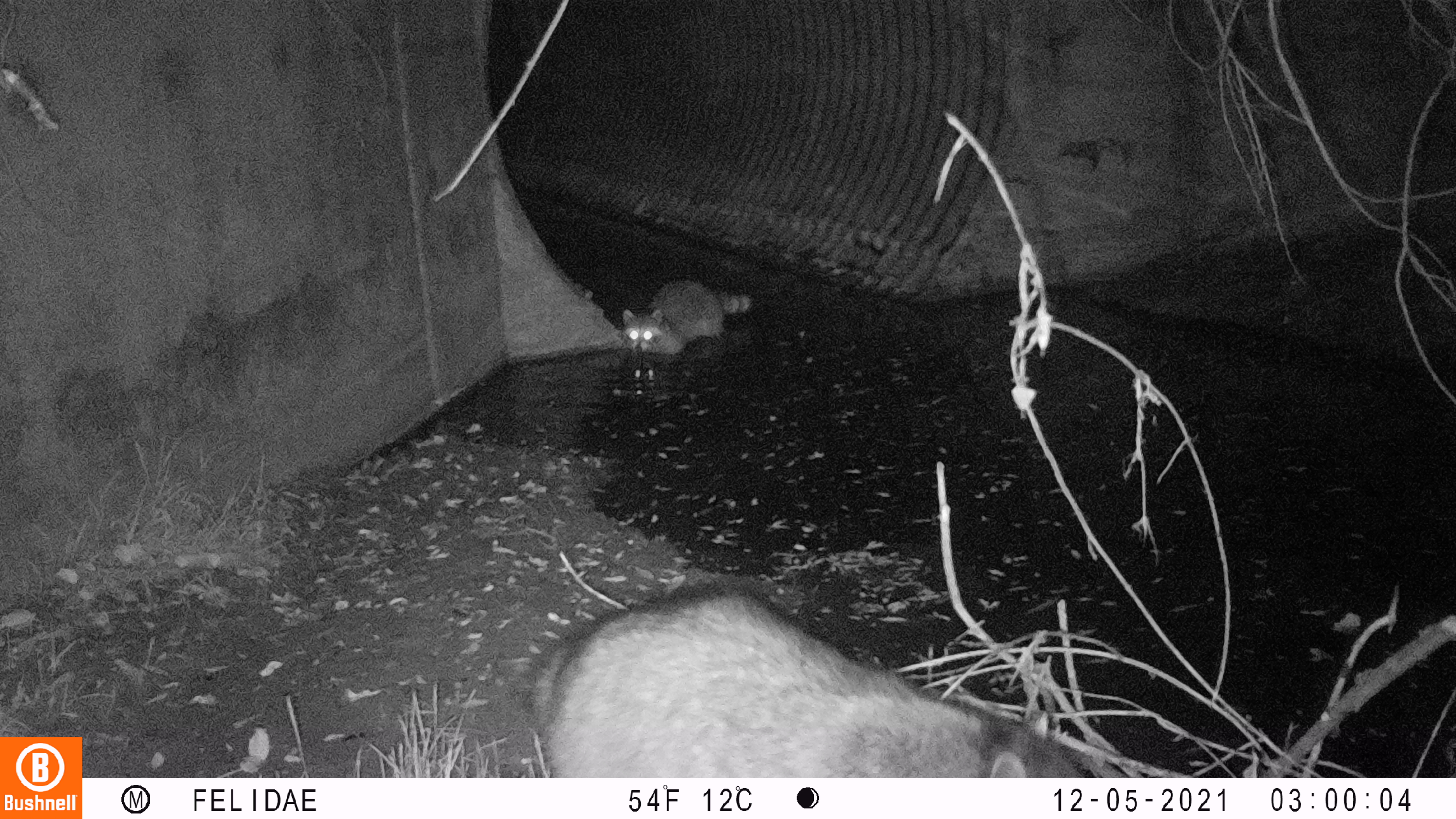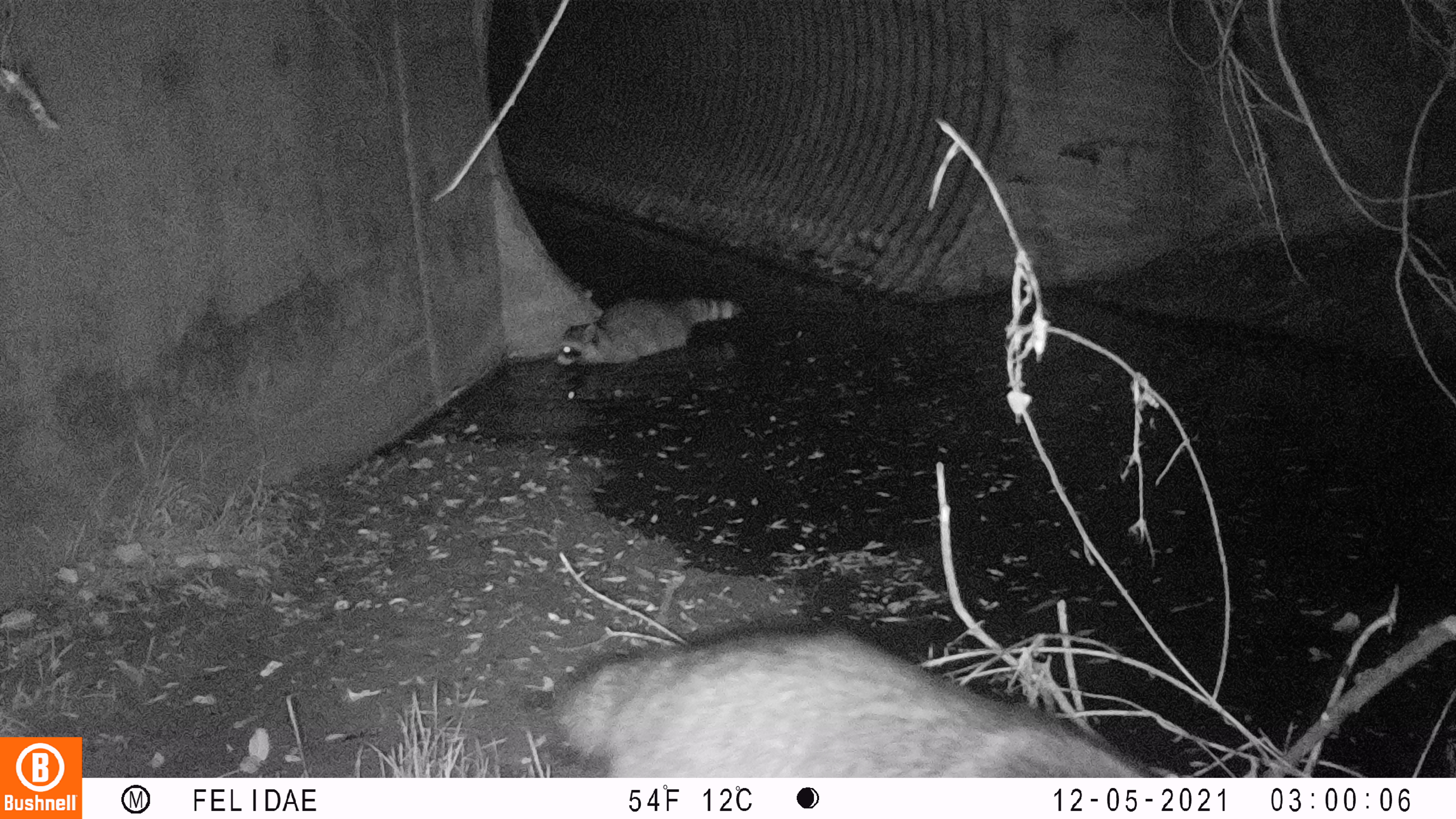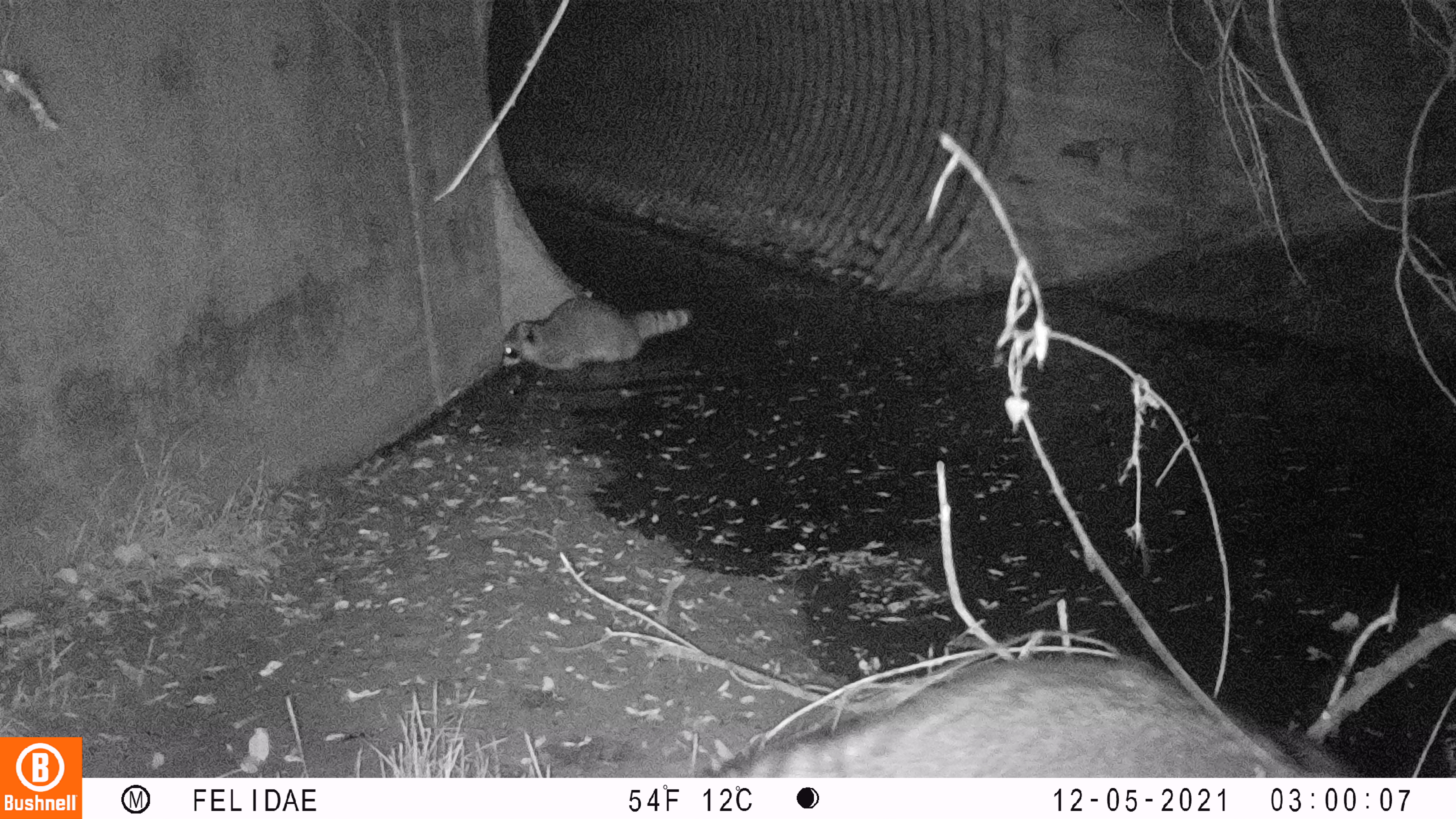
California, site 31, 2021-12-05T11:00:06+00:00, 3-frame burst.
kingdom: Animalia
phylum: Chordata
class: Mammalia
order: Carnivora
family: Procyonidae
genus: Procyon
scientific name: Procyon lotor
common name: raccoon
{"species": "raccoon (Procyon lotor)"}